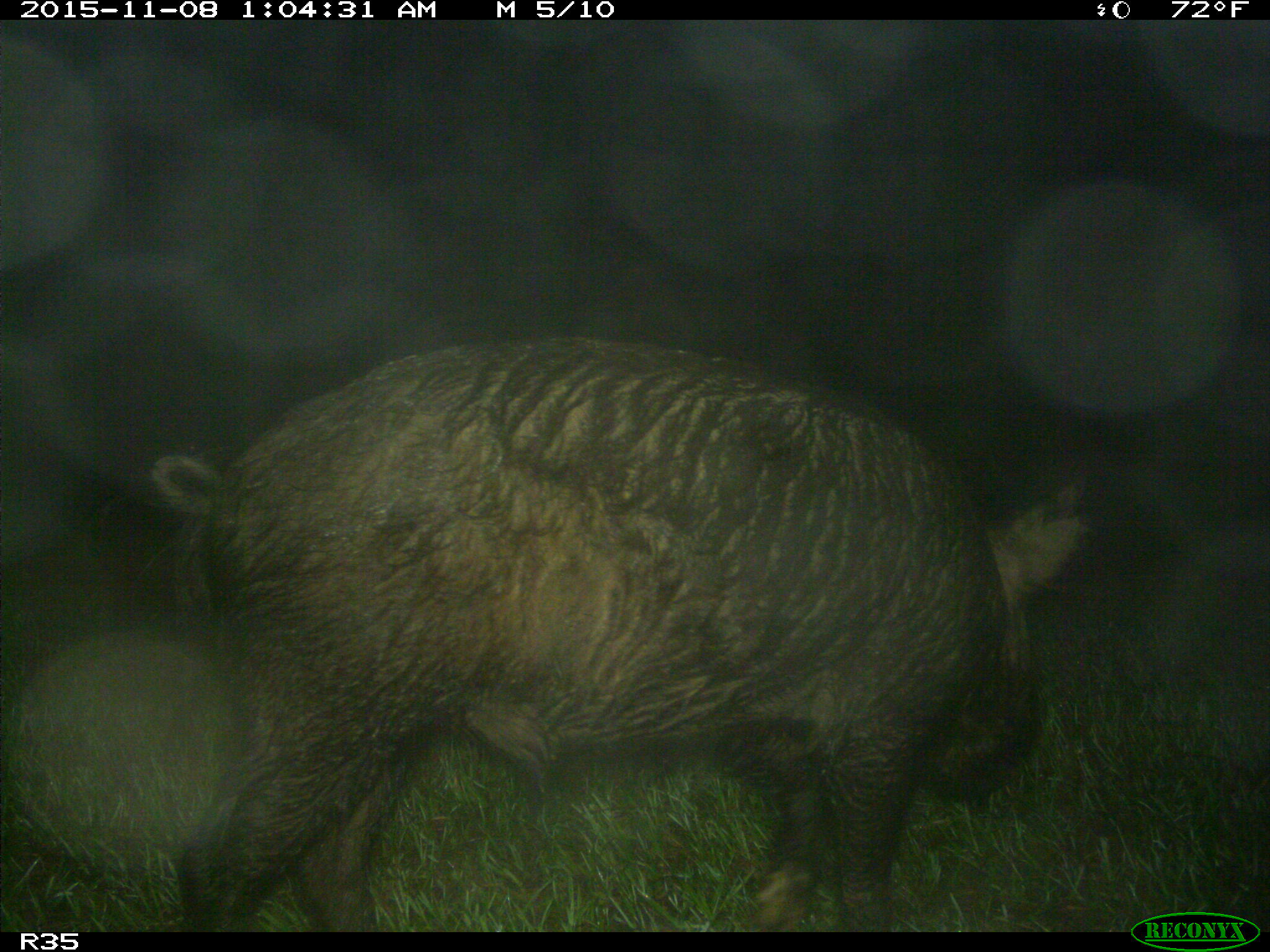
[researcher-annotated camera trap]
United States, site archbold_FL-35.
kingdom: Animalia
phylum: Chordata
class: Mammalia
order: Artiodactyla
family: Suidae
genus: Sus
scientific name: Sus scrofa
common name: wild boar